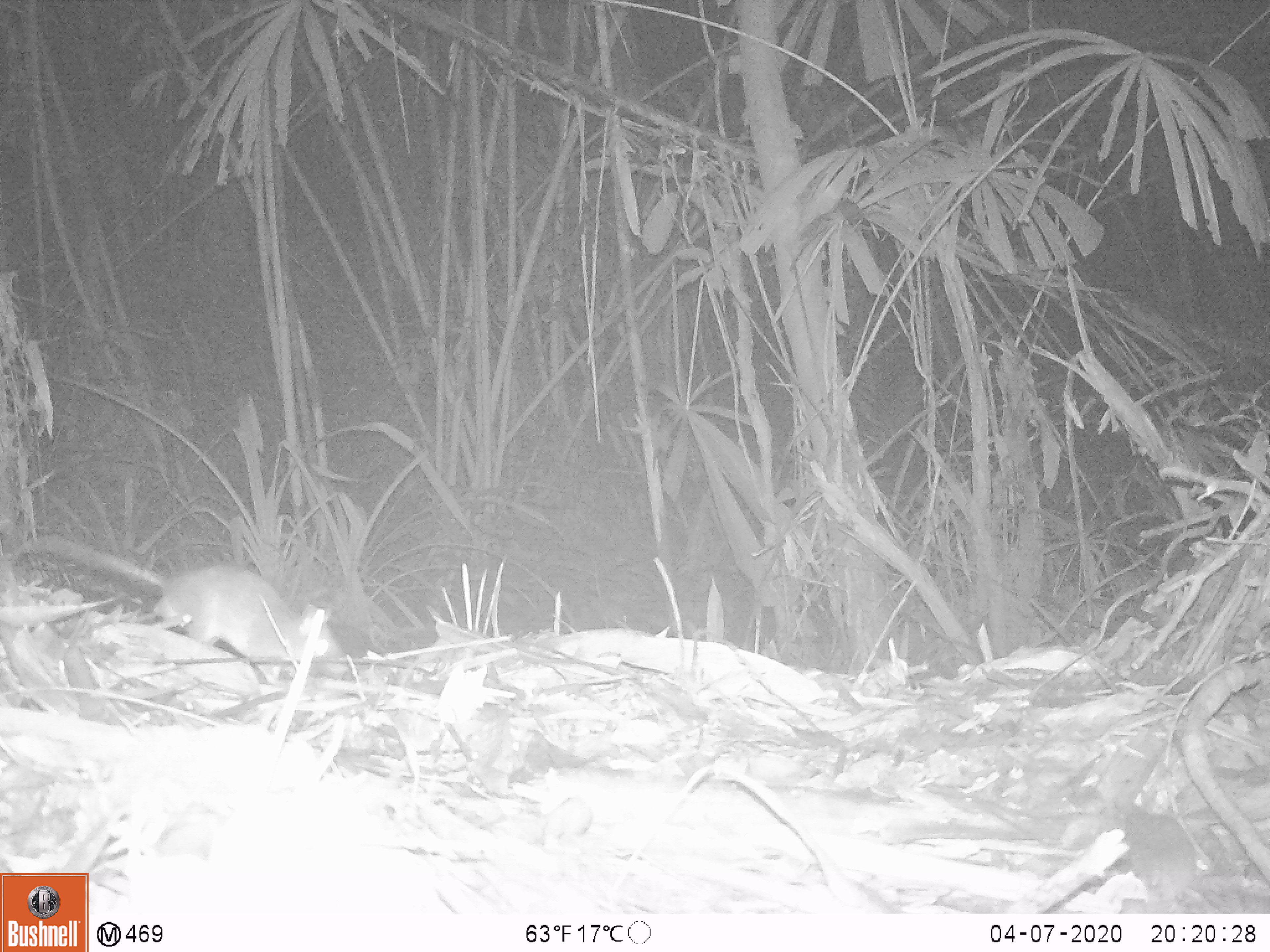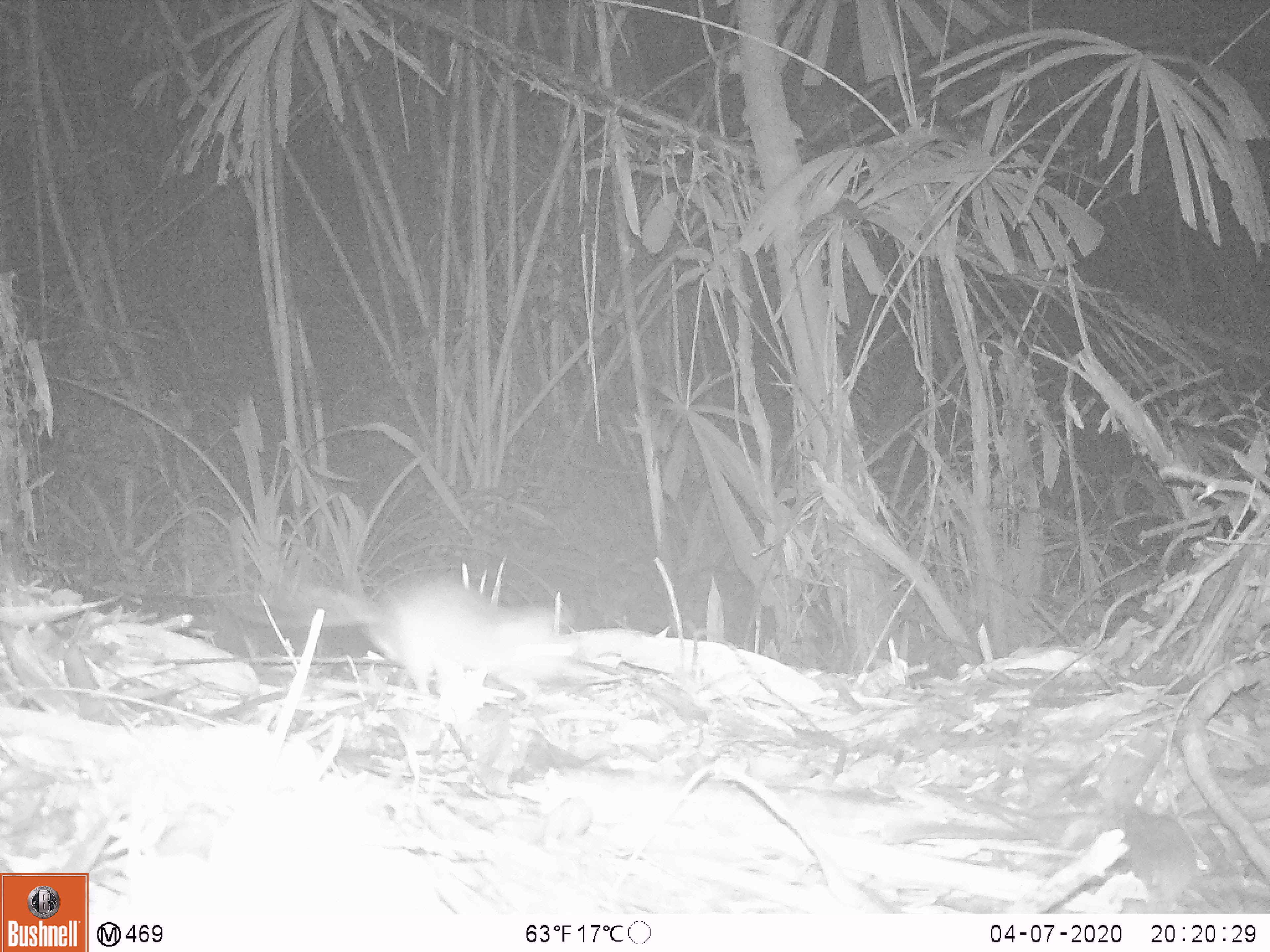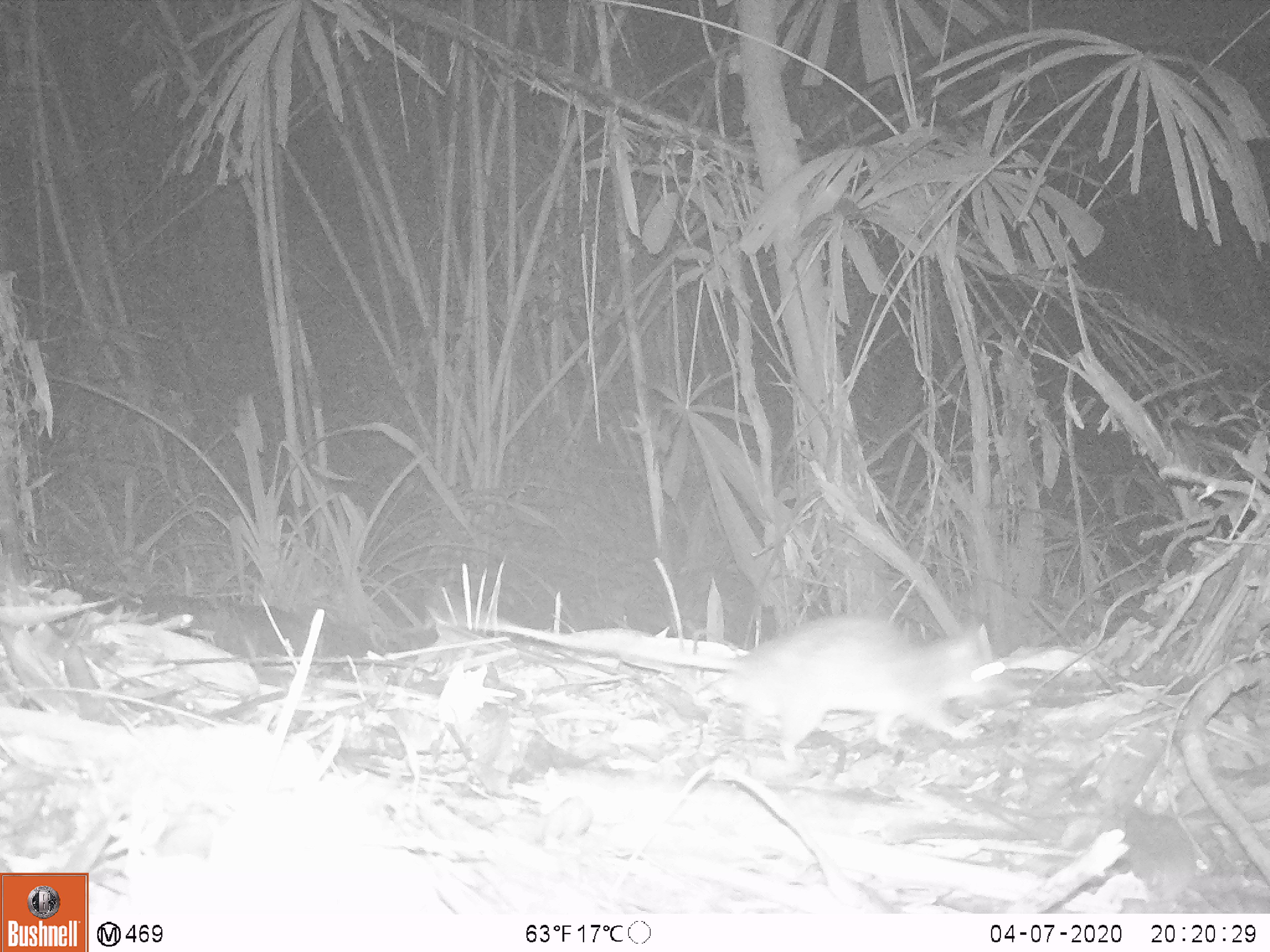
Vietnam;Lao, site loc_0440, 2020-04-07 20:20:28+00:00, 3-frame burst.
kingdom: Animalia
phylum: Chordata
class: Mammalia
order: Rodentia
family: Muridae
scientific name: Muridae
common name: old-world mice and rats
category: unidentified murid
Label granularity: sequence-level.